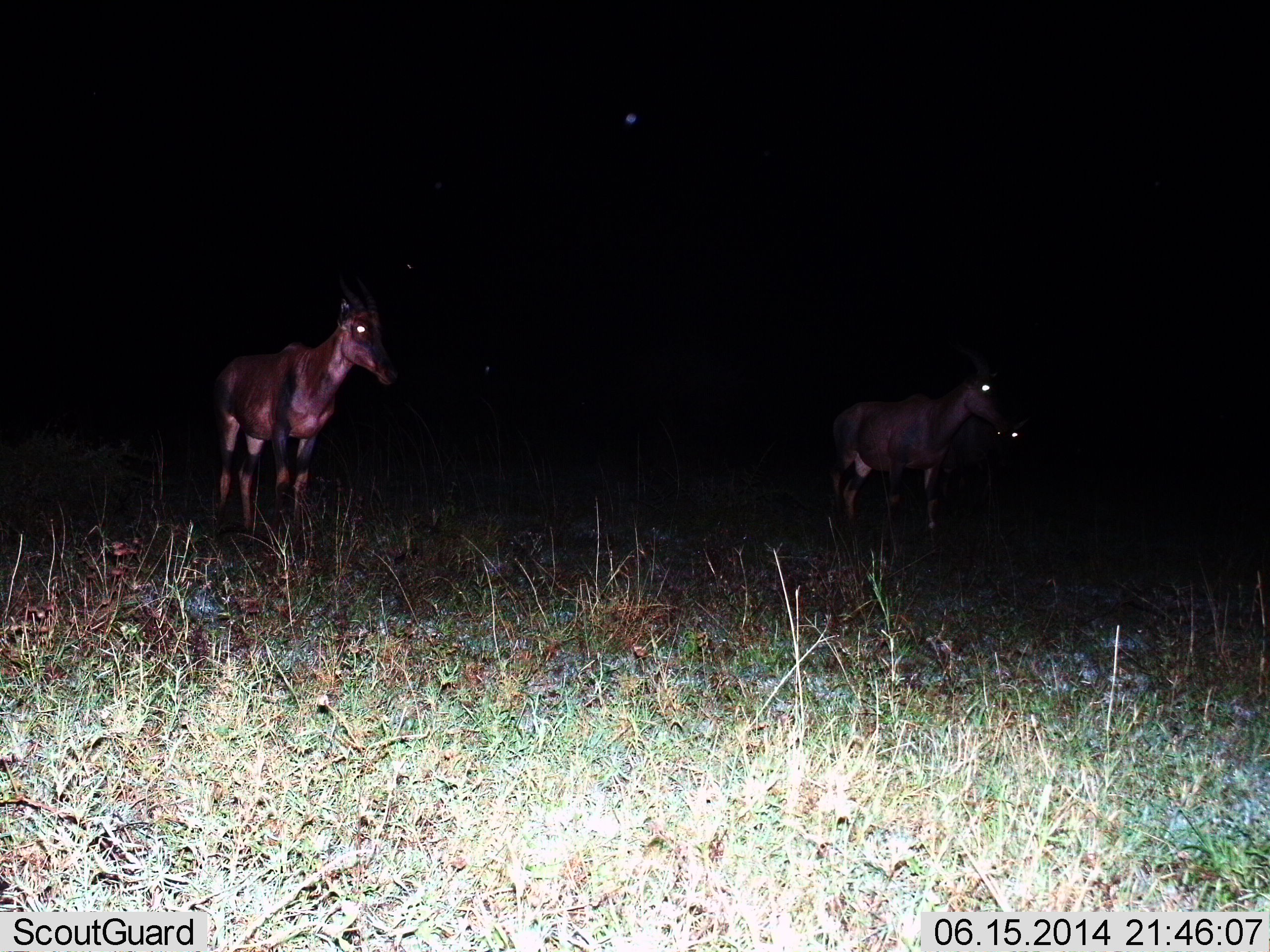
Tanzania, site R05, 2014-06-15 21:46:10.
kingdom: Animalia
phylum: Chordata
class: Mammalia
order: Artiodactyla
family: Bovidae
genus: Damaliscus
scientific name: Damaliscus lunatus jimela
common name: topi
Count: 2.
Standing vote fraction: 100%.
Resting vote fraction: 0%.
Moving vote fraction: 0%.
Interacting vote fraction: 0%.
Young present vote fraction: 0%.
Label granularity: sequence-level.